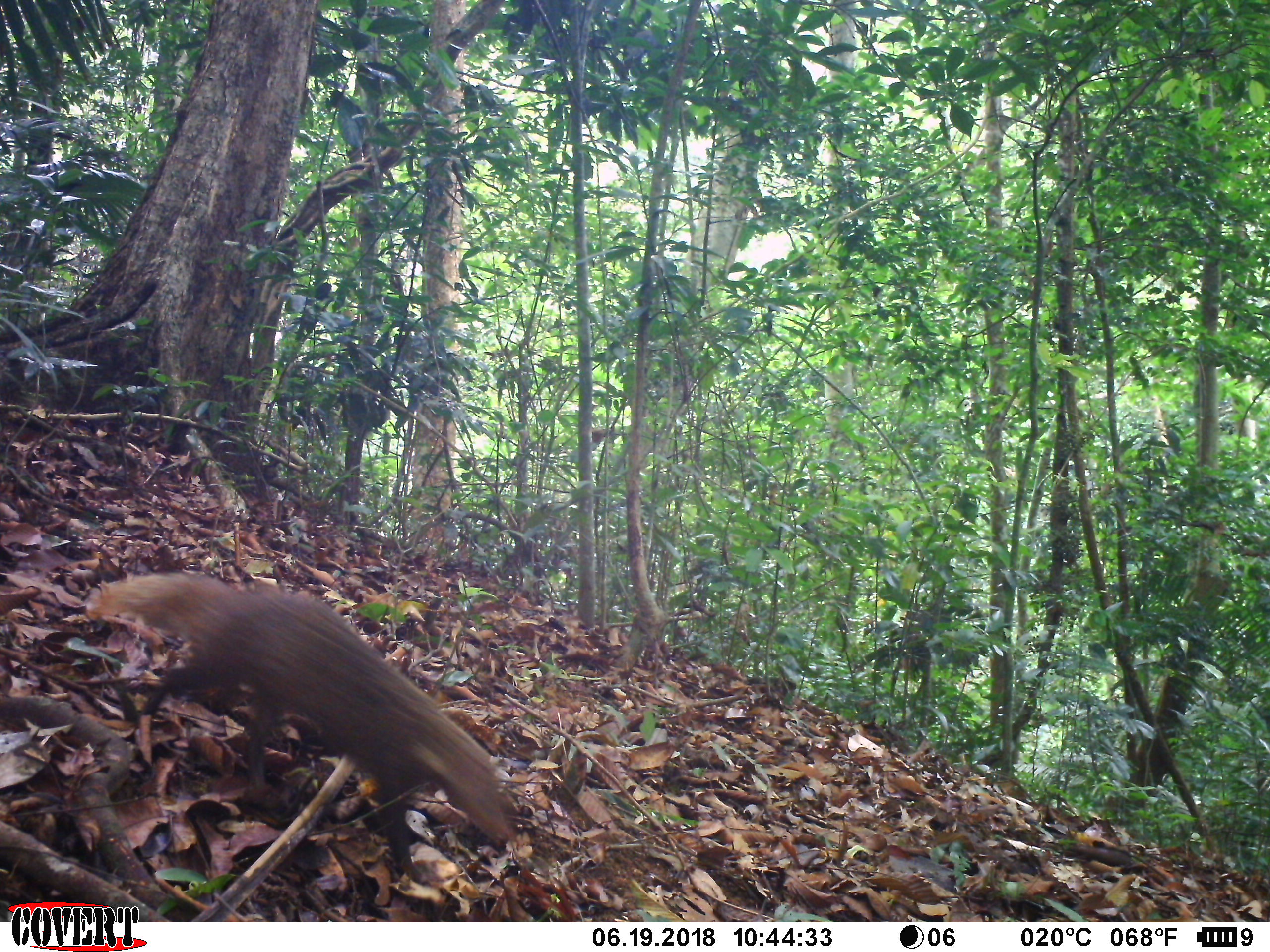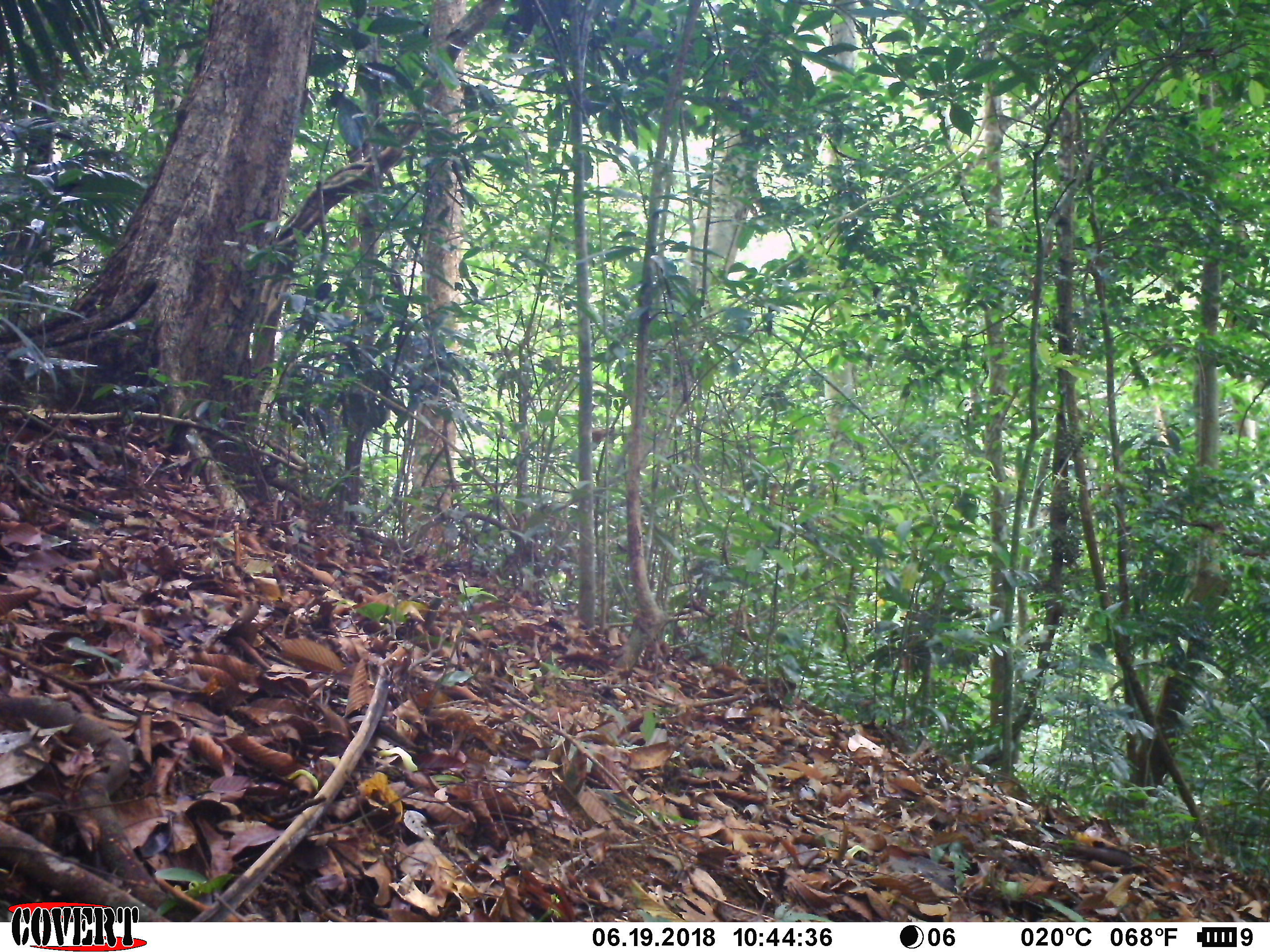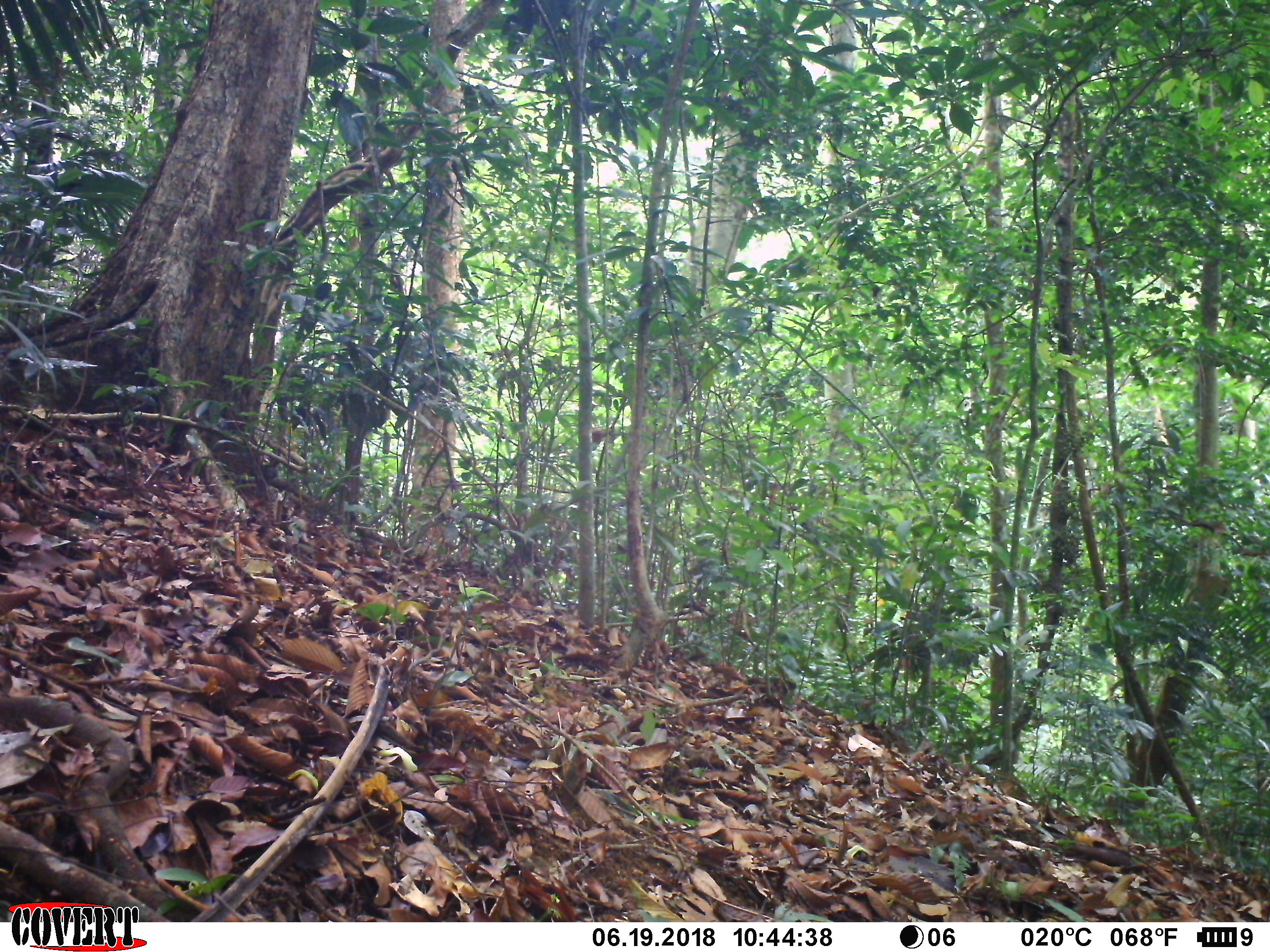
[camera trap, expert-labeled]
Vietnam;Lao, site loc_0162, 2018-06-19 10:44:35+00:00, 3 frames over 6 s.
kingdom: Animalia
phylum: Chordata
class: Mammalia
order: Carnivora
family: Herpestidae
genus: Urva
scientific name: Urva urva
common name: crab-eating mongoose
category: crab eating mongoose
Crab eating mongoose (crab-eating mongoose) (Urva urva). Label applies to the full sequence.